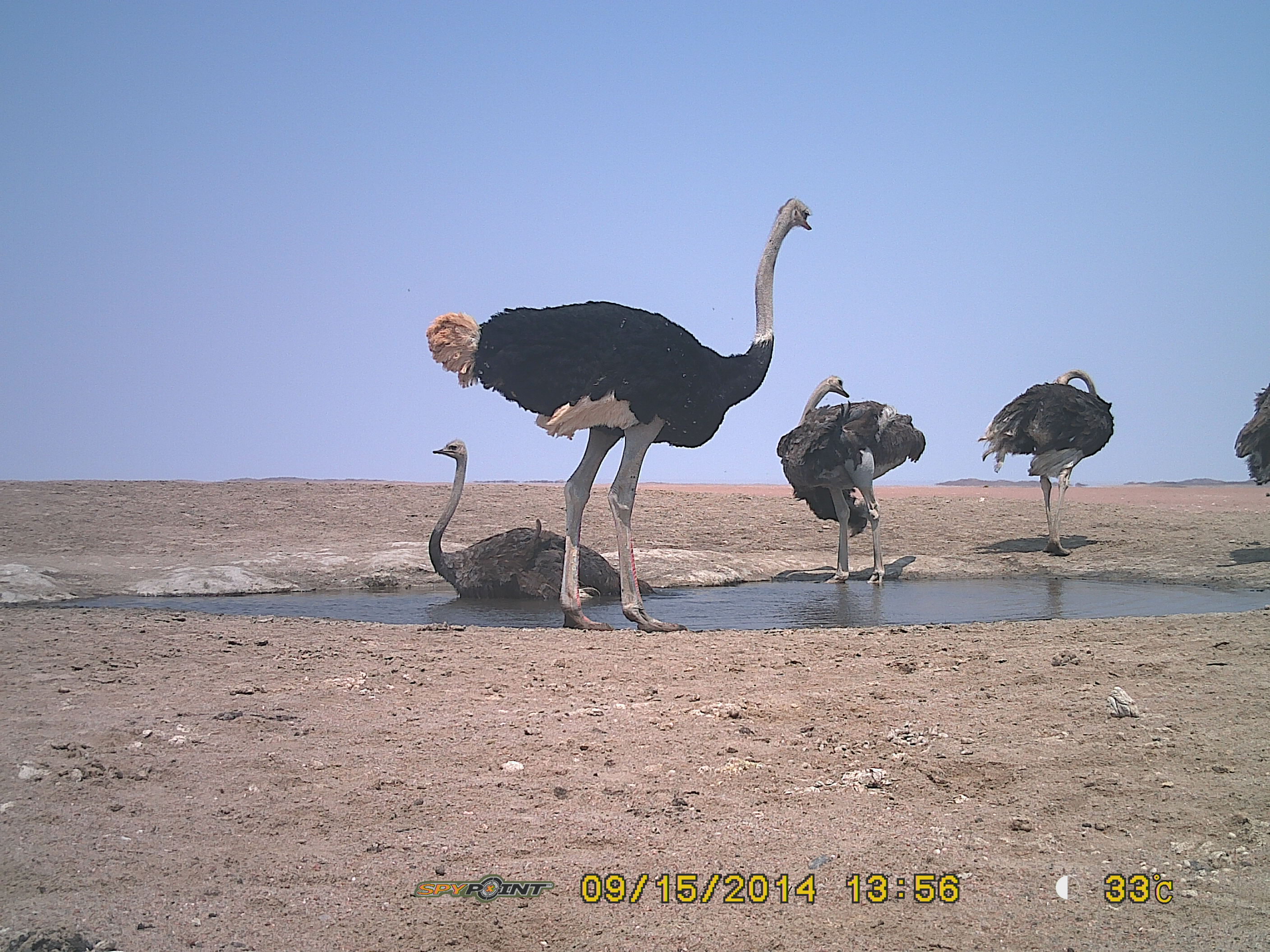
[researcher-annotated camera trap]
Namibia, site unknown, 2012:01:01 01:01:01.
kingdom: Animalia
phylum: Chordata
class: Aves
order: Struthioniformes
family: Struthionidae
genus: Struthio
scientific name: Struthio camelus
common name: common ostrich